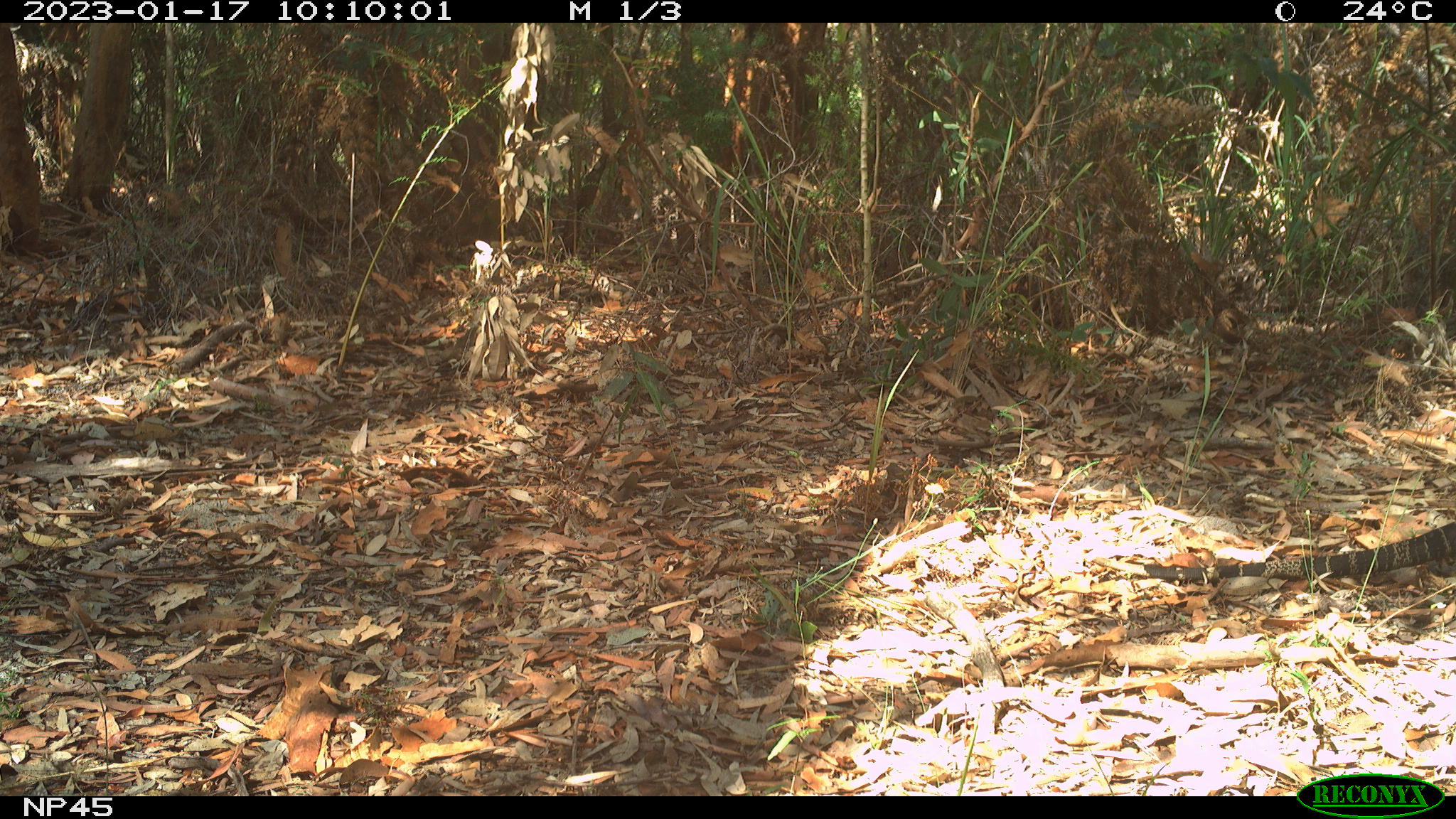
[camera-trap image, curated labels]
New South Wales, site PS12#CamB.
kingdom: Animalia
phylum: Chordata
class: Reptilia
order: Squamata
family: Varanidae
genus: Varanus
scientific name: Varanus varius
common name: lace monitor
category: goanna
Goanna (lace monitor) (Varanus varius).